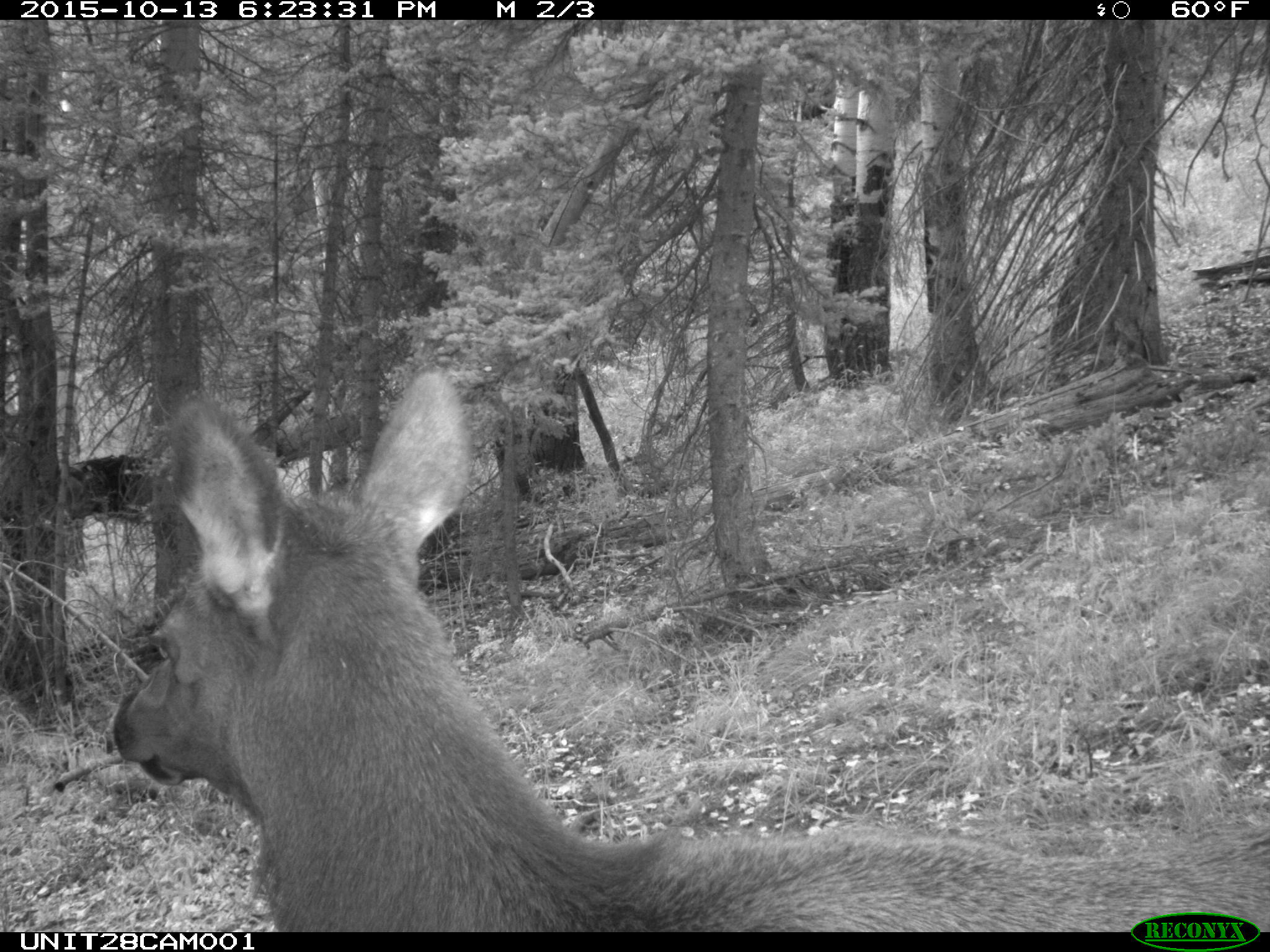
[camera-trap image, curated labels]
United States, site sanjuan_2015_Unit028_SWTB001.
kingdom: Animalia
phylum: Chordata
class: Mammalia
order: Artiodactyla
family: Cervidae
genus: Cervus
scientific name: Cervus elaphus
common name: red deer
Cervus elaphus (red deer).